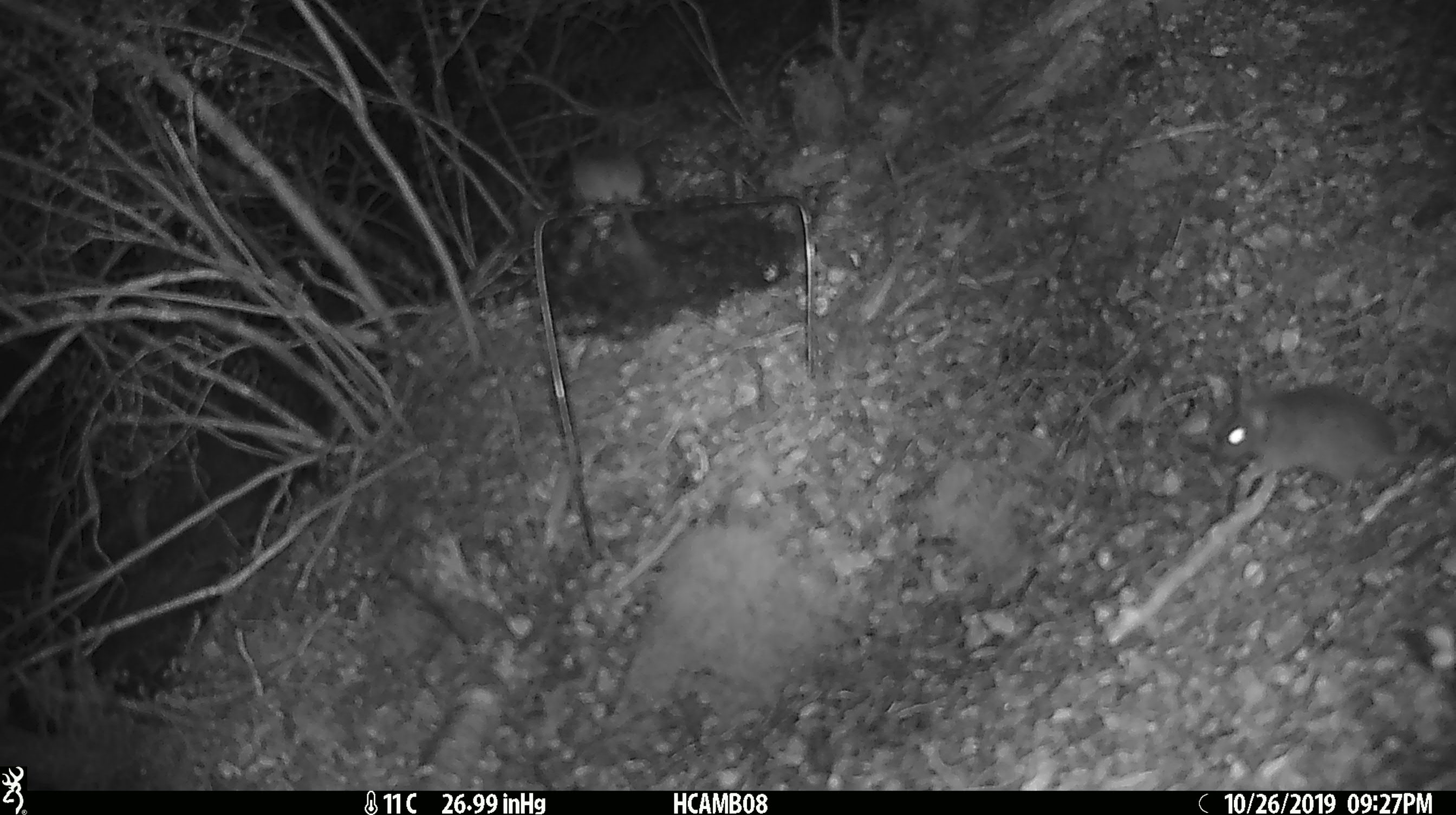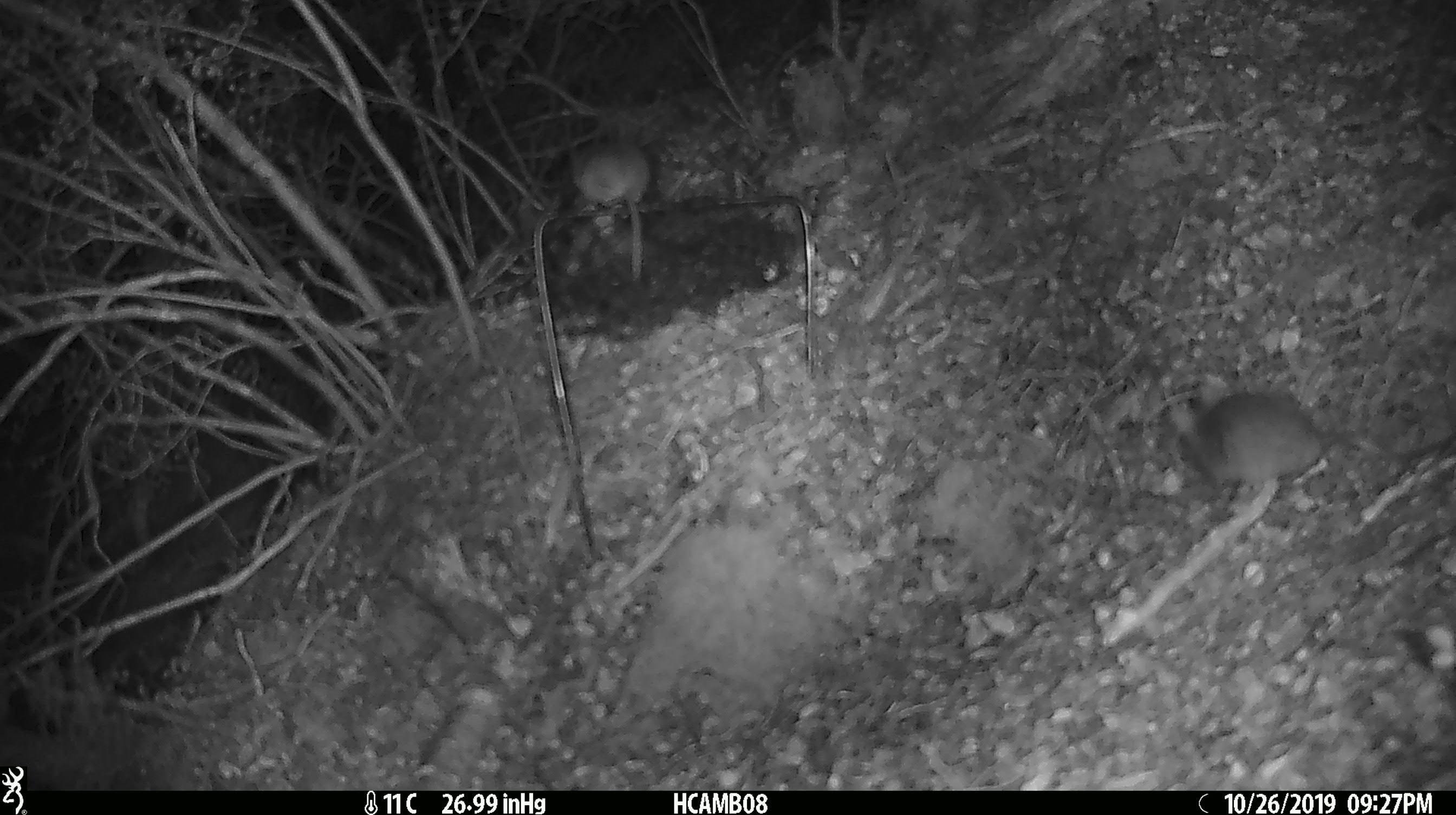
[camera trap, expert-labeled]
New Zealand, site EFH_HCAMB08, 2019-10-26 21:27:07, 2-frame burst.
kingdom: Animalia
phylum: Chordata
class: Mammalia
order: Rodentia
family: Muridae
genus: Mus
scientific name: Mus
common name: mouse